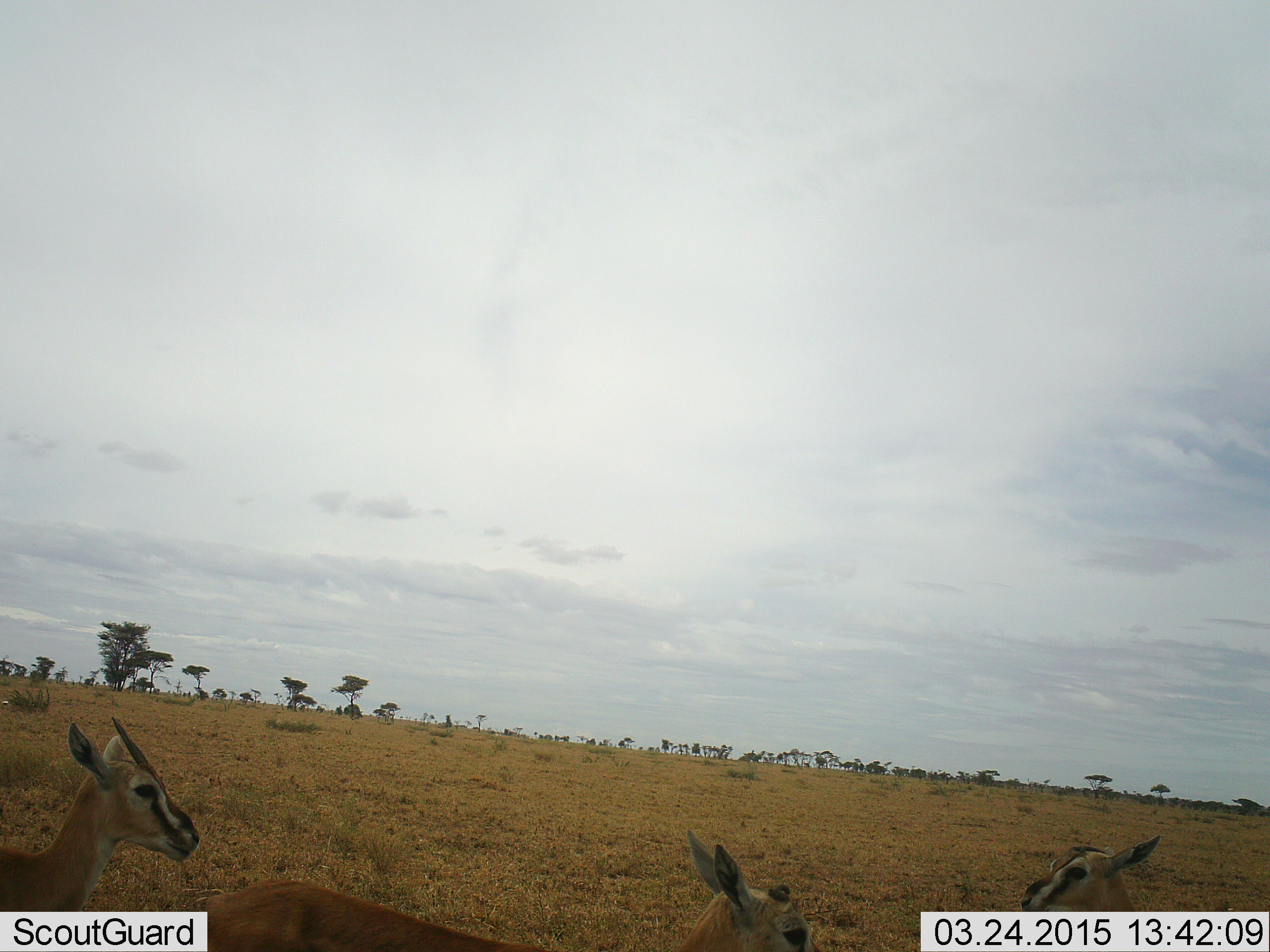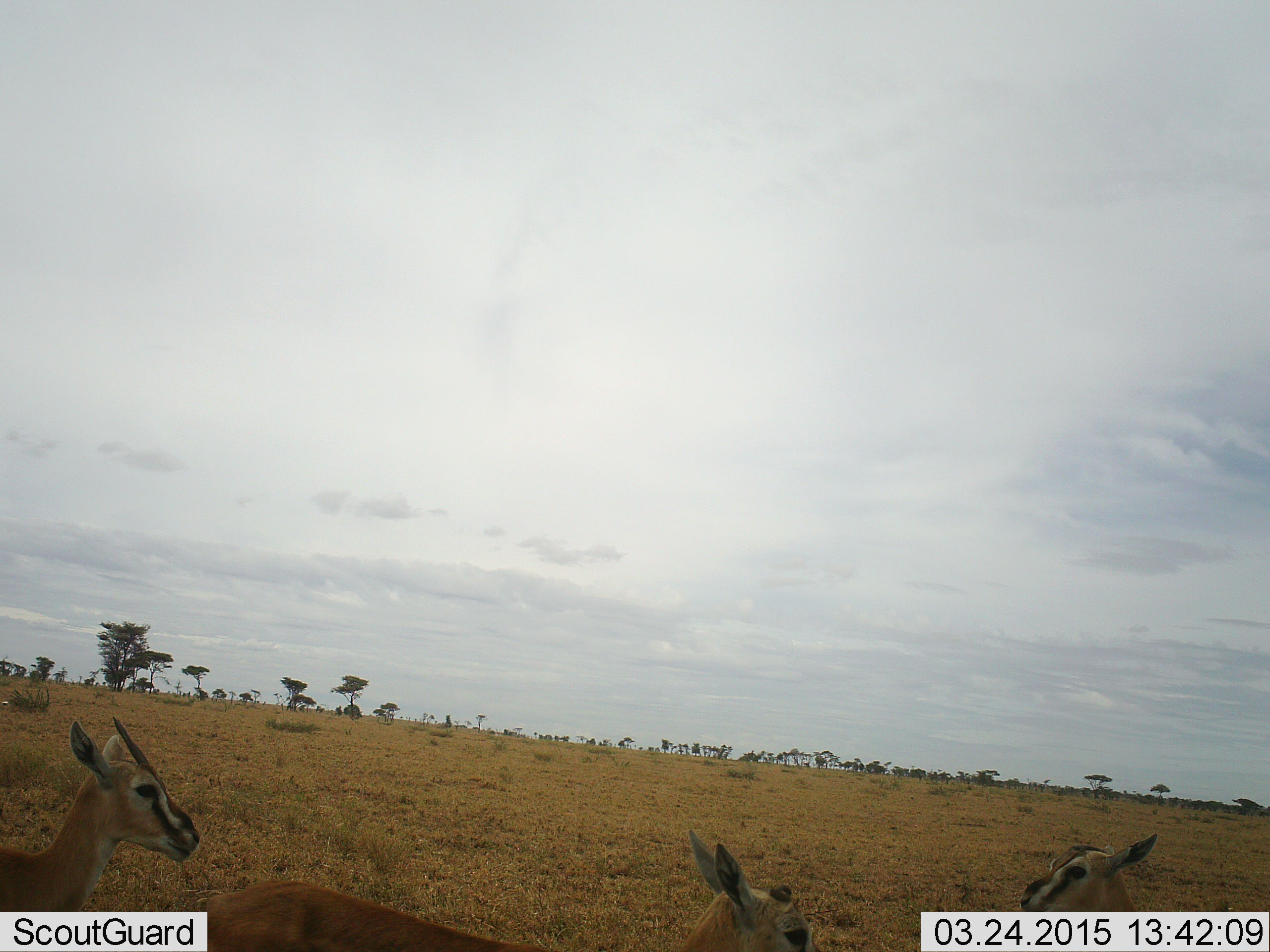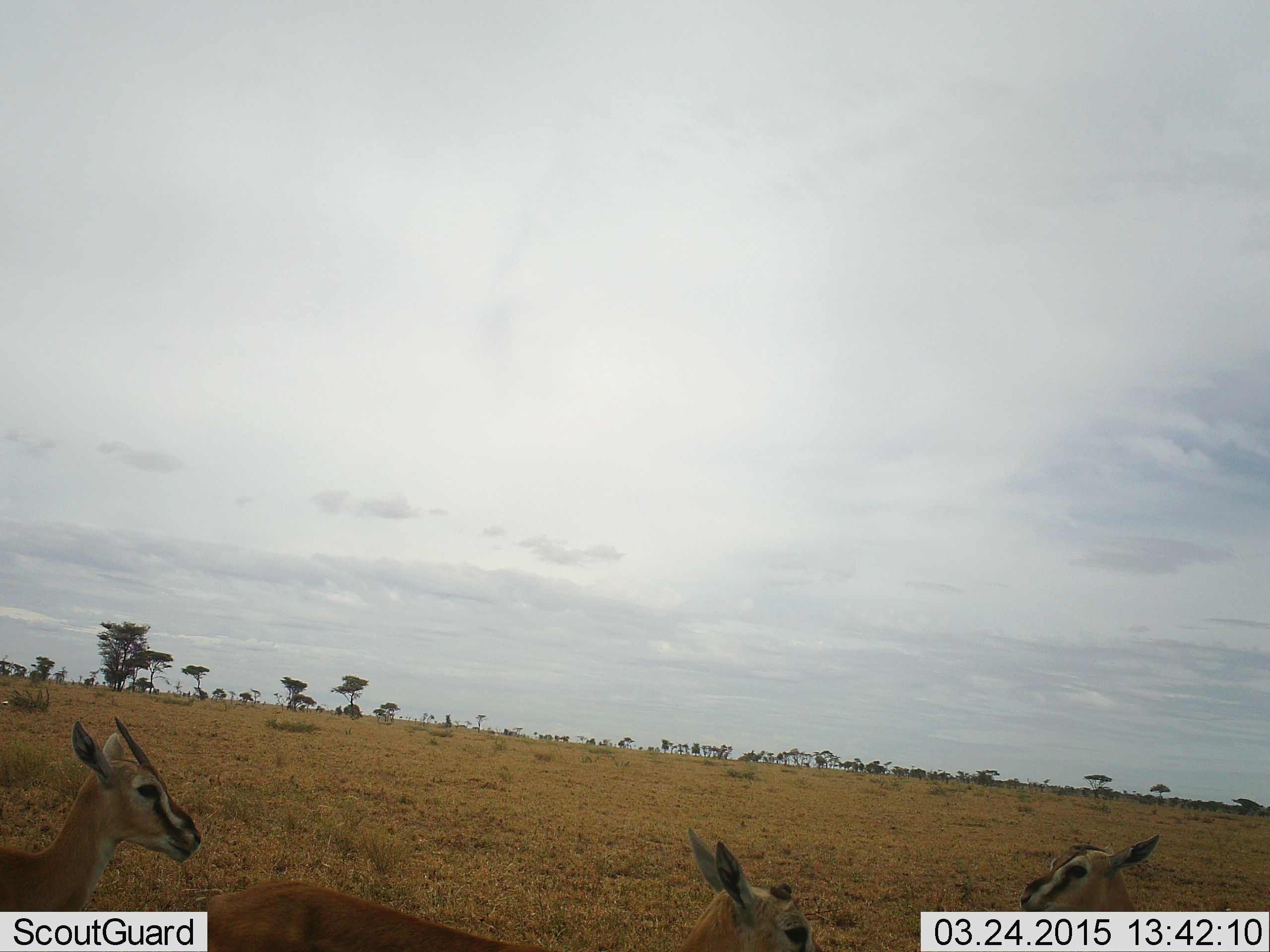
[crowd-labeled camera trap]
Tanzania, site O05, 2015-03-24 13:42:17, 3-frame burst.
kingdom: Animalia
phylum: Chordata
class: Mammalia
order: Artiodactyla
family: Bovidae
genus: Eudorcas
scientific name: Eudorcas thomsonii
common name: thomson's gazelle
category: gazellethomsons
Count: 3.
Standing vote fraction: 90%.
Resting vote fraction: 20%.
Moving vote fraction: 10%.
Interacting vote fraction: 10%.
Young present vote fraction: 10%.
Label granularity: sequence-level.